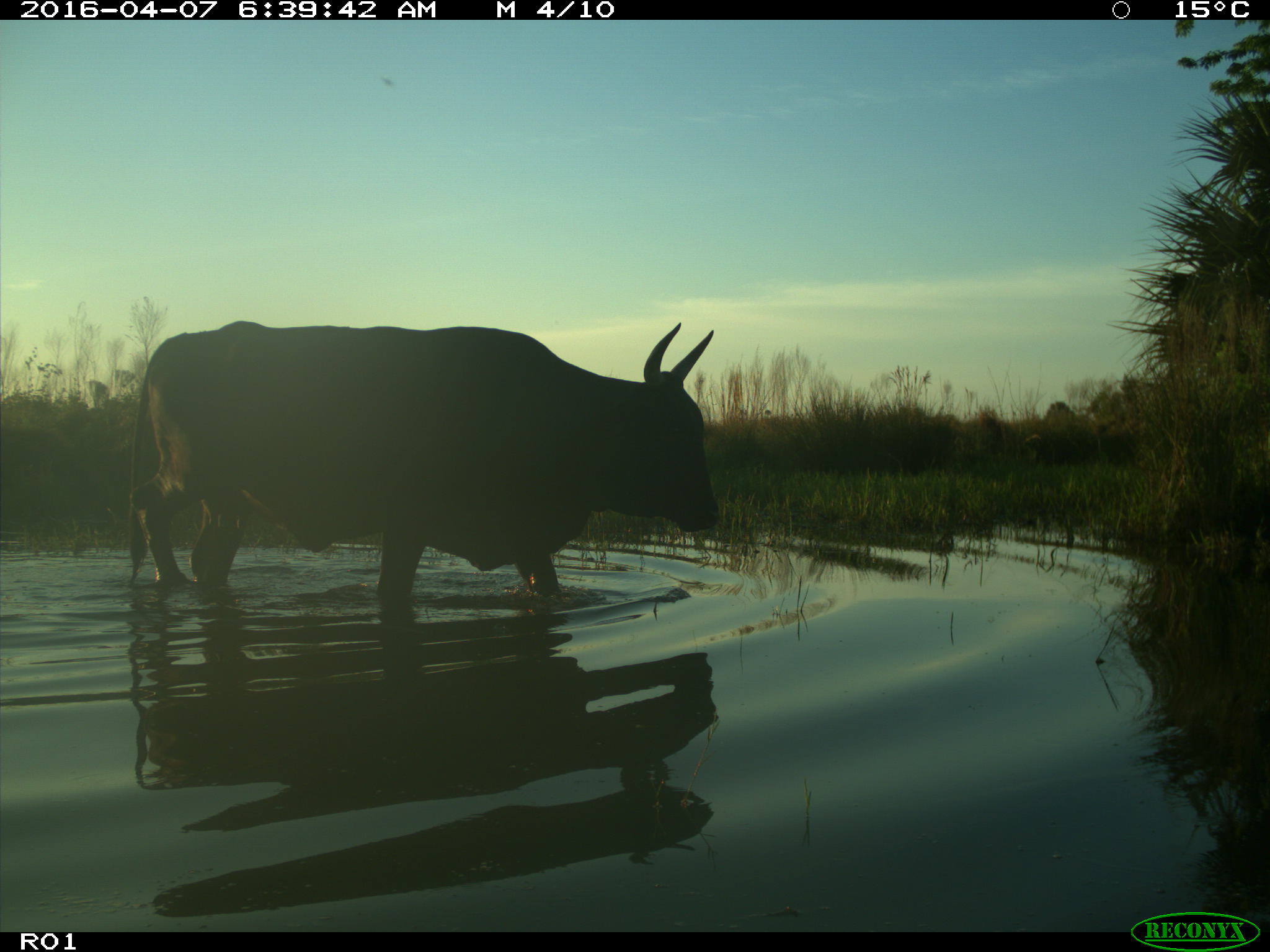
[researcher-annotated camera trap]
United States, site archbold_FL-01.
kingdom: Animalia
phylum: Chordata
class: Mammalia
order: Artiodactyla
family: Bovidae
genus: Bos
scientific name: Bos taurus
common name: domestic cow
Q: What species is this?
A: Bos taurus (domestic cow).